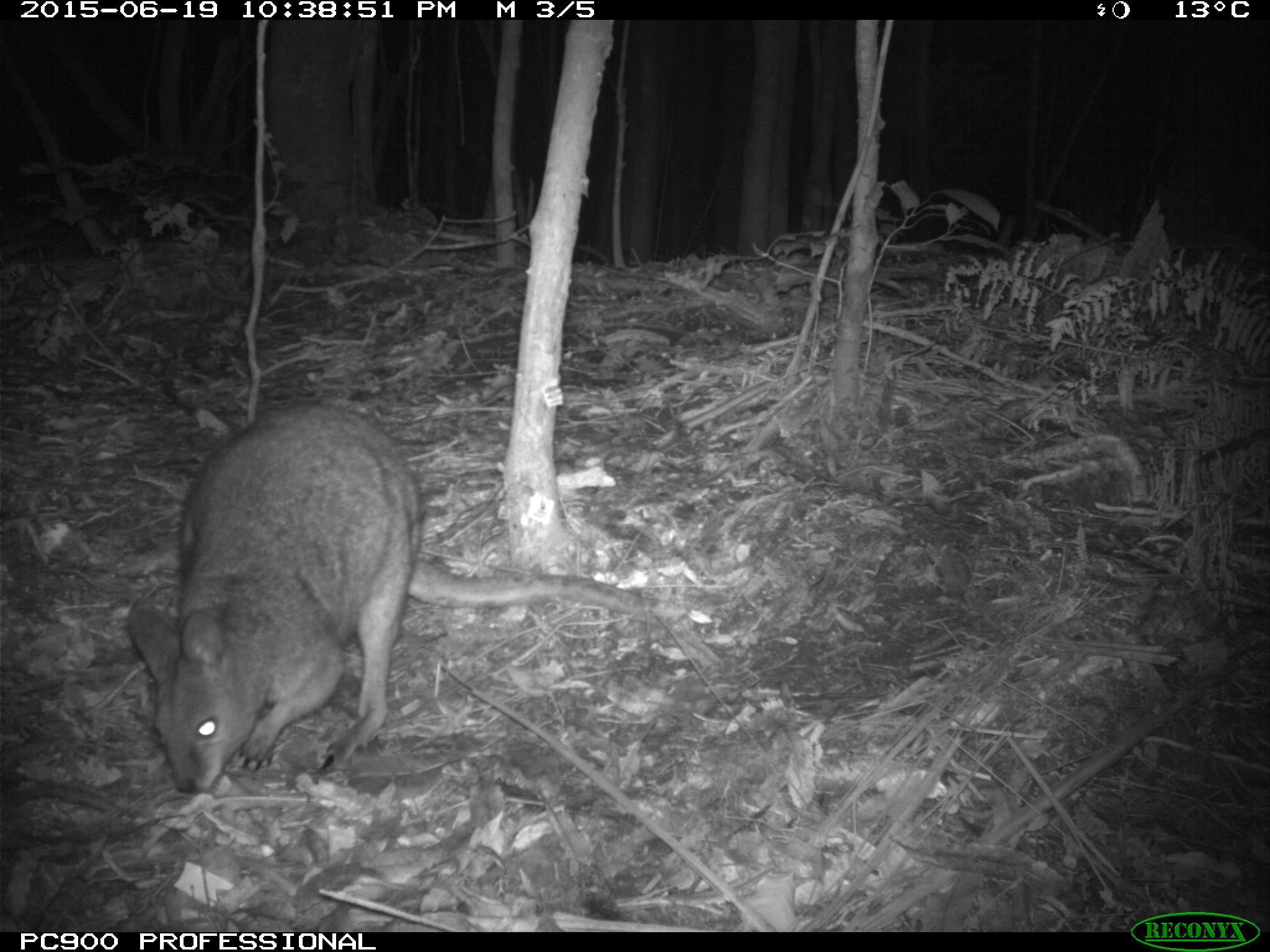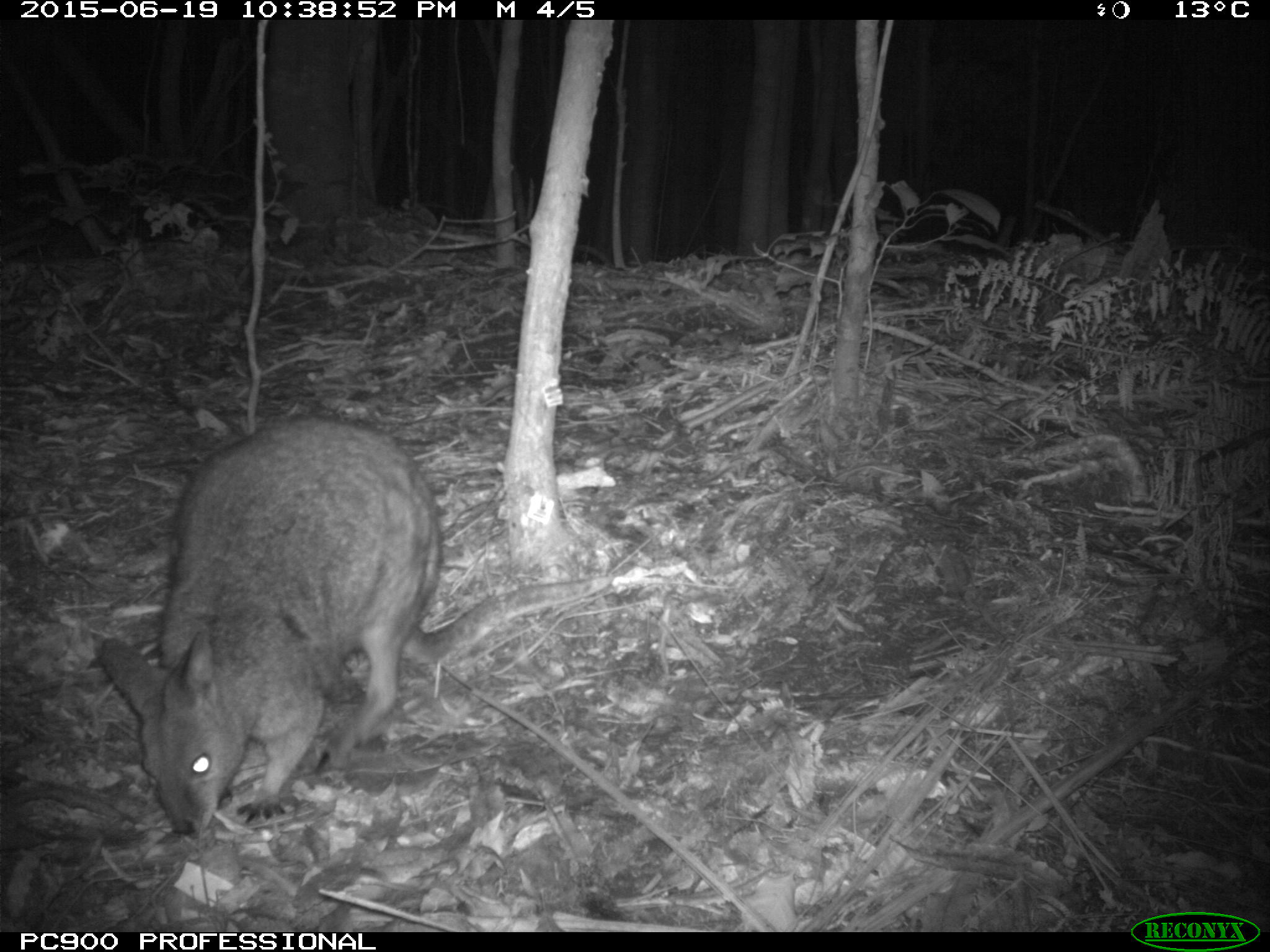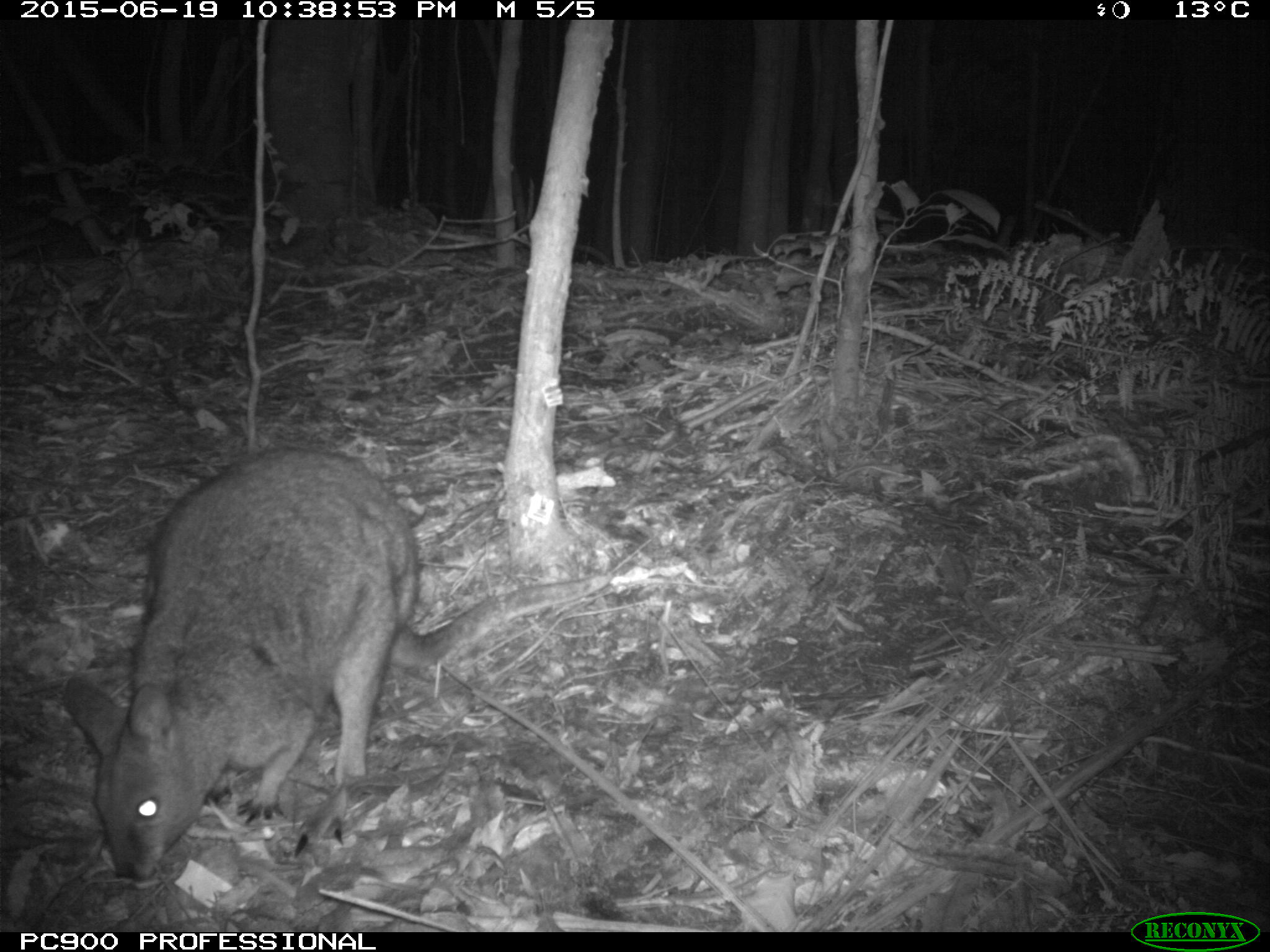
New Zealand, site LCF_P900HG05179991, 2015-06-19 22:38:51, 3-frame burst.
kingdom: Animalia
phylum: Chordata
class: Mammalia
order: Diprotodontia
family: Macropodidae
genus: Notamacropus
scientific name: Notamacropus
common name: wallaby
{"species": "wallaby (Notamacropus)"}